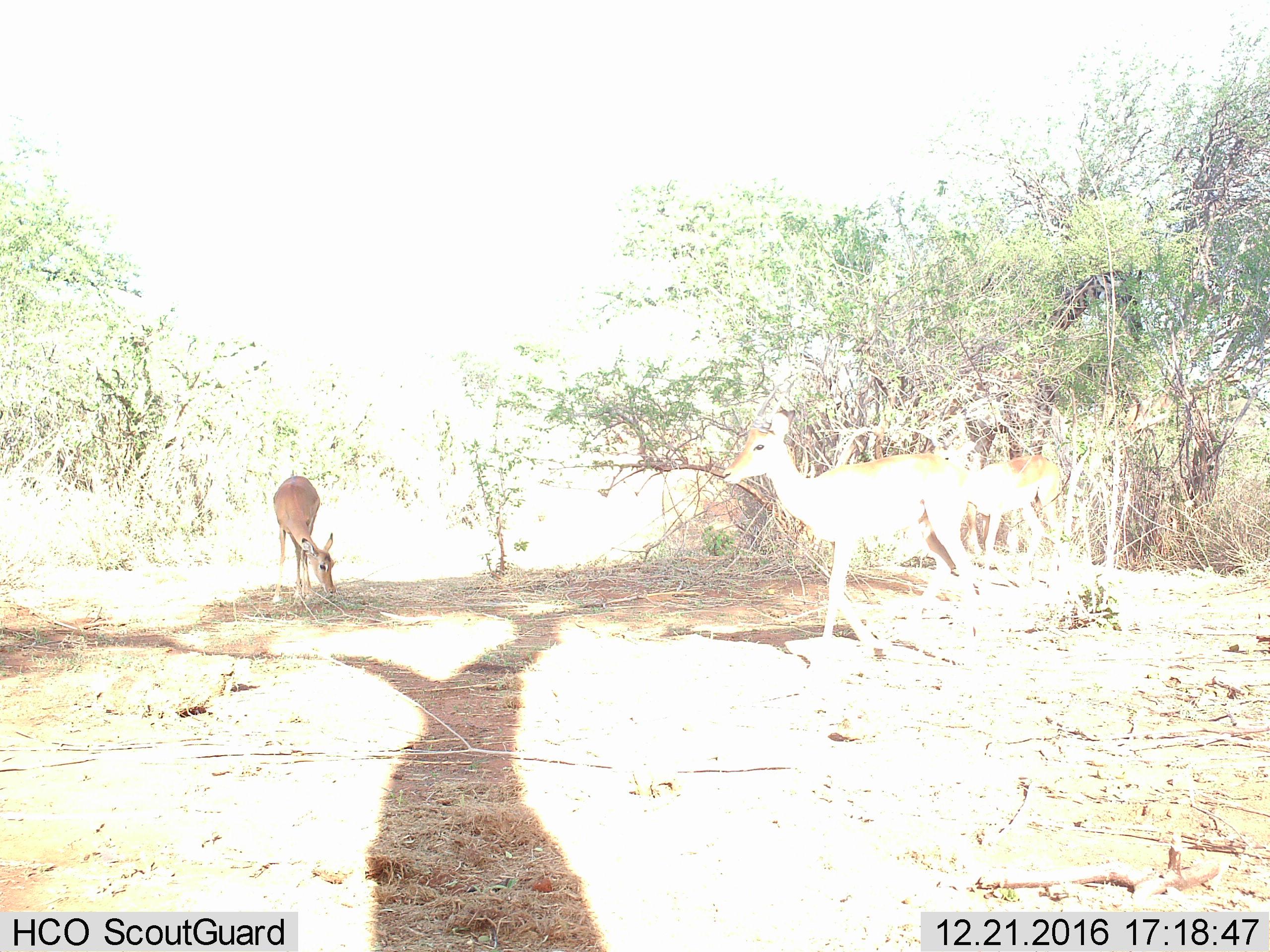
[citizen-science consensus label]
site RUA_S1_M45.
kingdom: Animalia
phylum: Chordata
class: Mammalia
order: Artiodactyla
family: Bovidae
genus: Aepyceros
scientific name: Aepyceros melampus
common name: impala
Impala (Aepyceros melampus), count 3. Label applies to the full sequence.